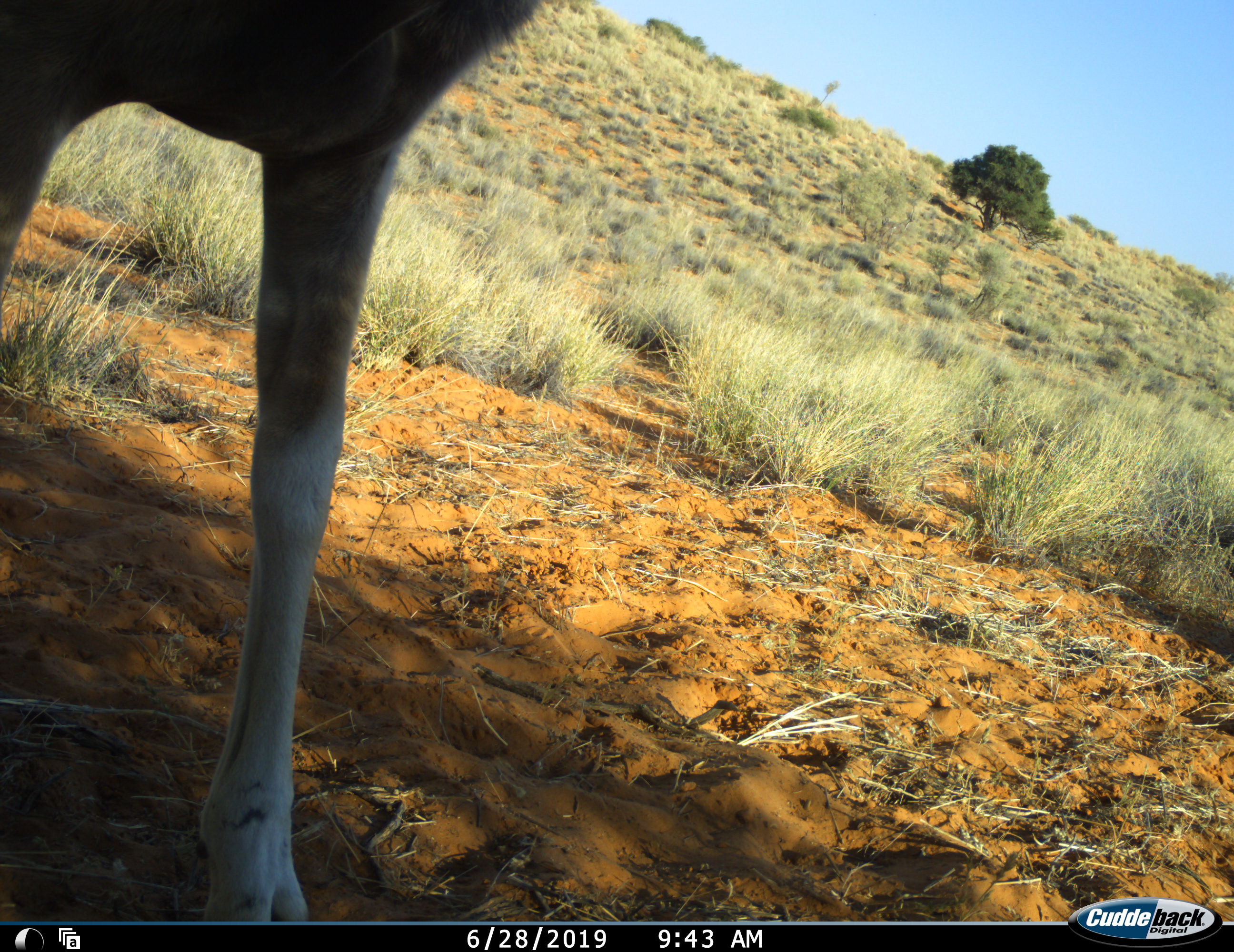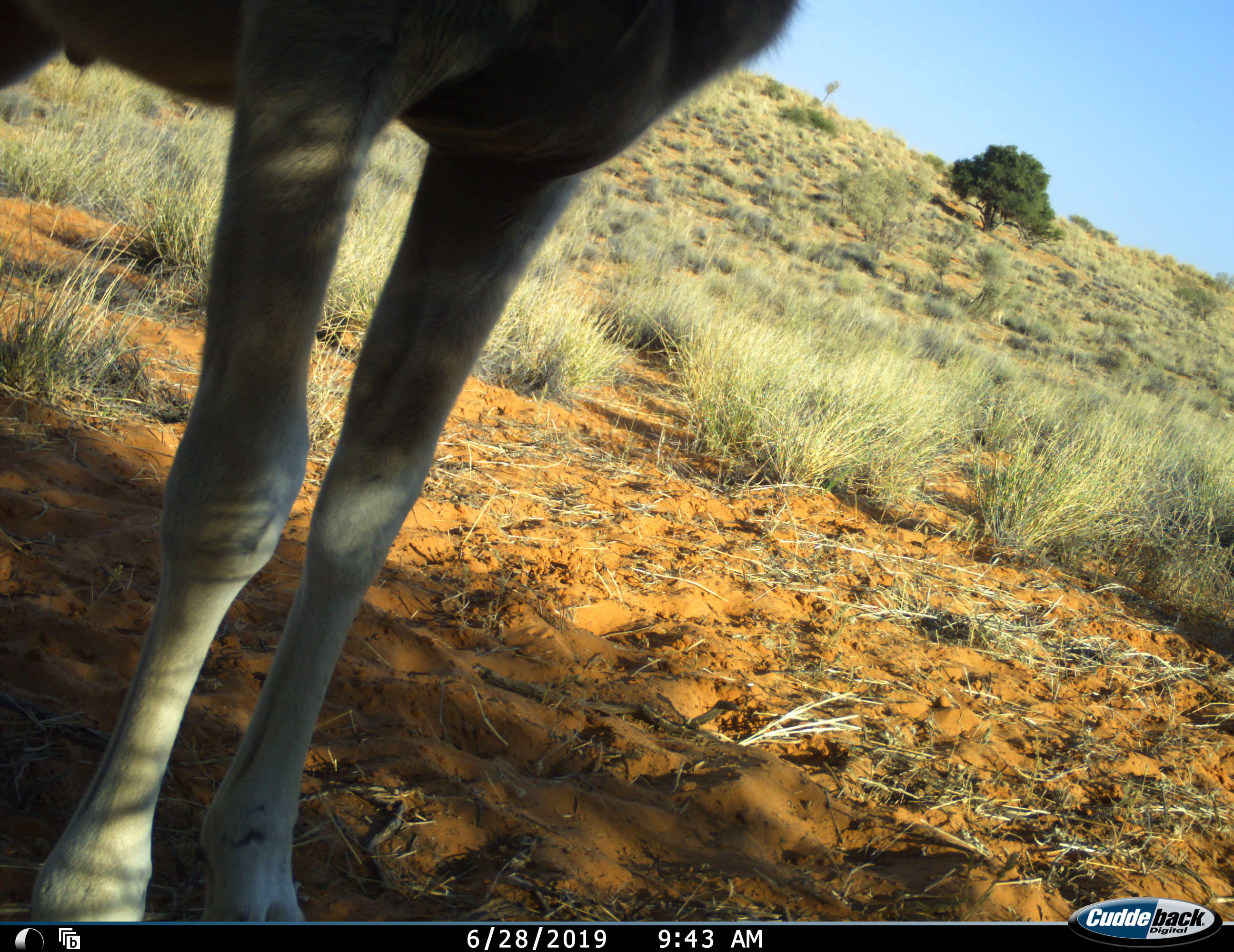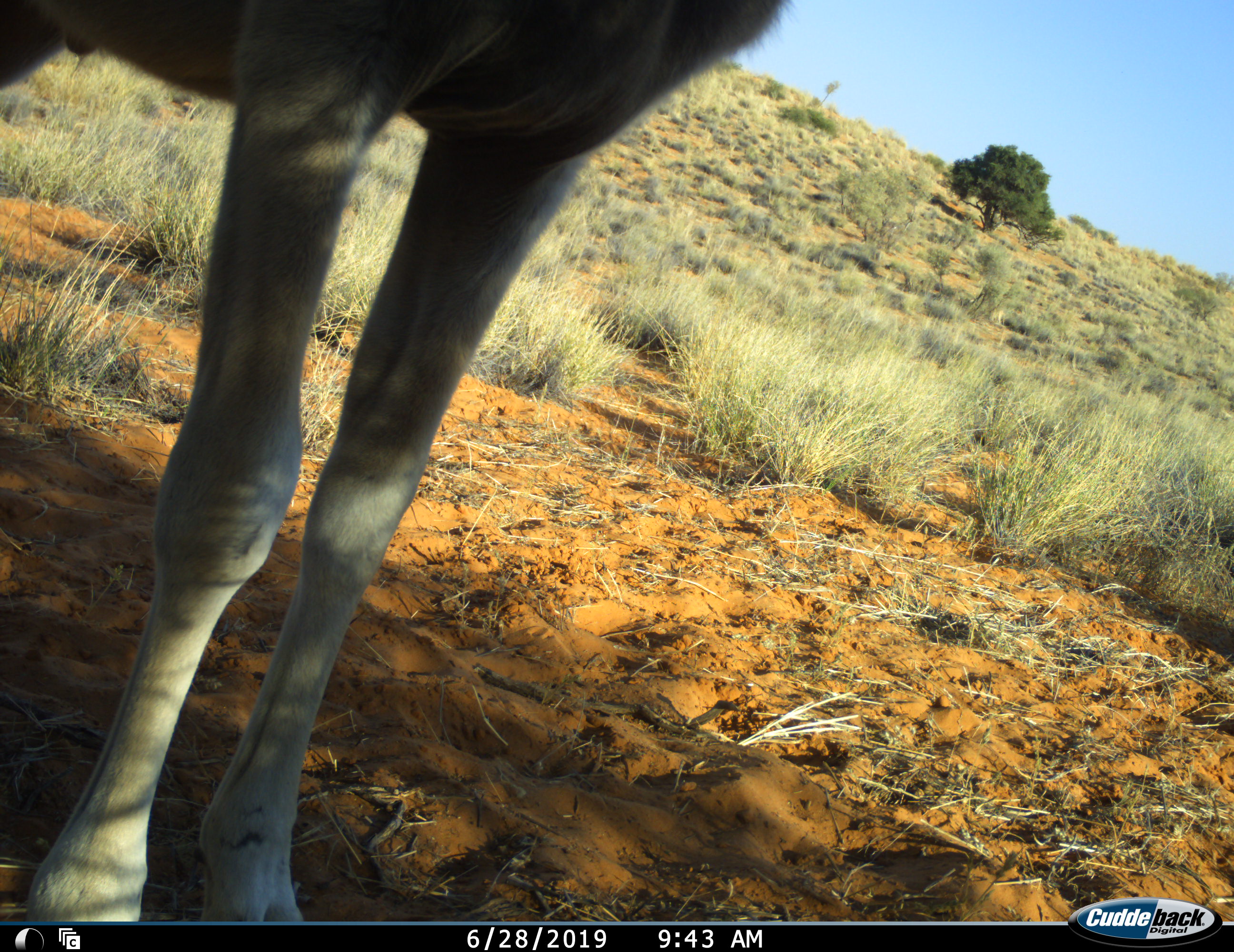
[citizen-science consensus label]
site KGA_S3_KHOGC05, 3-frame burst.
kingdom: Animalia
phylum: Chordata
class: Mammalia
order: Artiodactyla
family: Bovidae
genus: Oryx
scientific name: Oryx gazella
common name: gemsbok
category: oryx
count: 1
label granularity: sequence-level